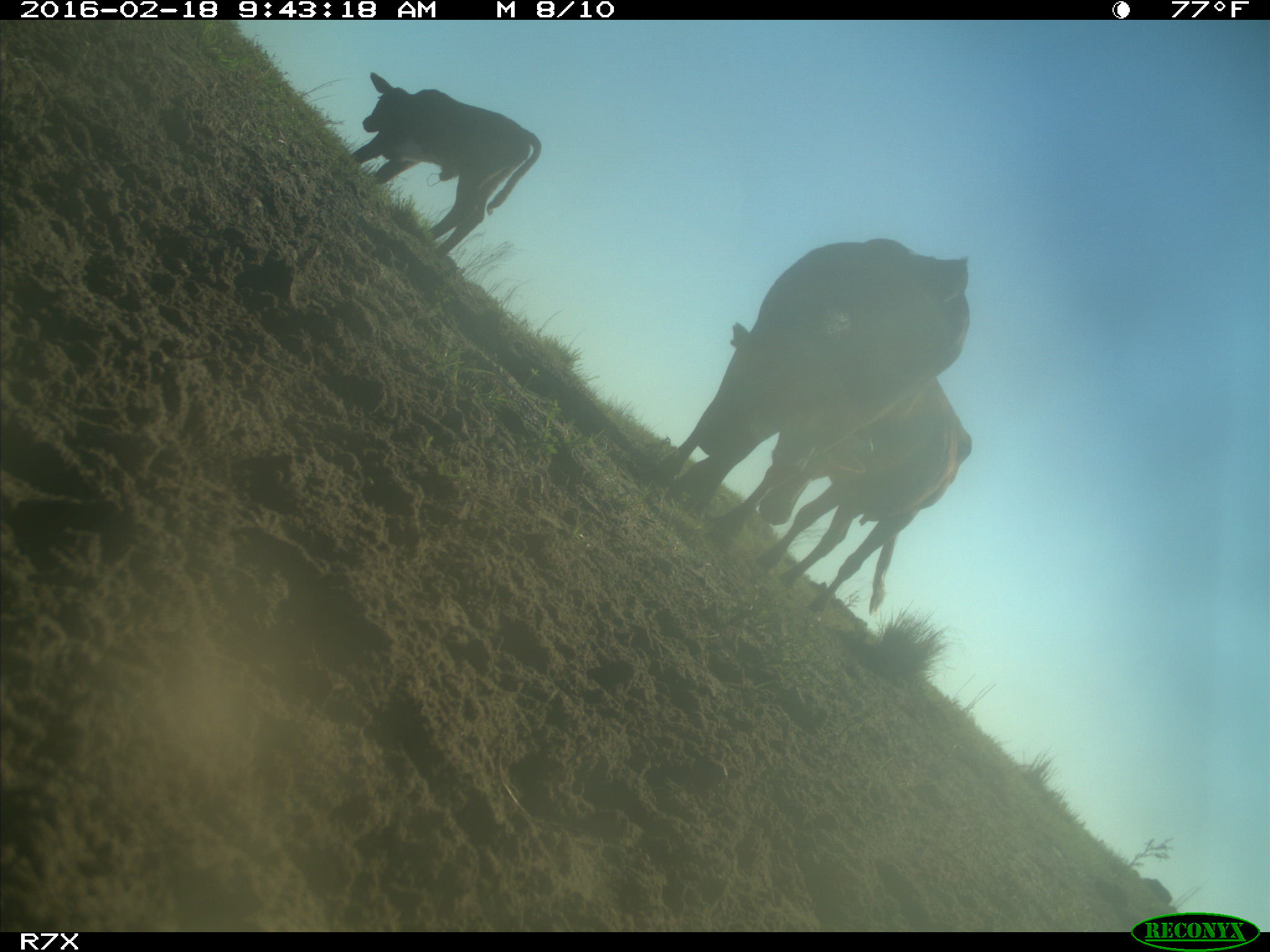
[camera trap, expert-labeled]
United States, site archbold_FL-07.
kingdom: Animalia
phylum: Chordata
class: Mammalia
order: Artiodactyla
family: Bovidae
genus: Bos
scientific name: Bos taurus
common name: domestic cow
Bos taurus (domestic cow).